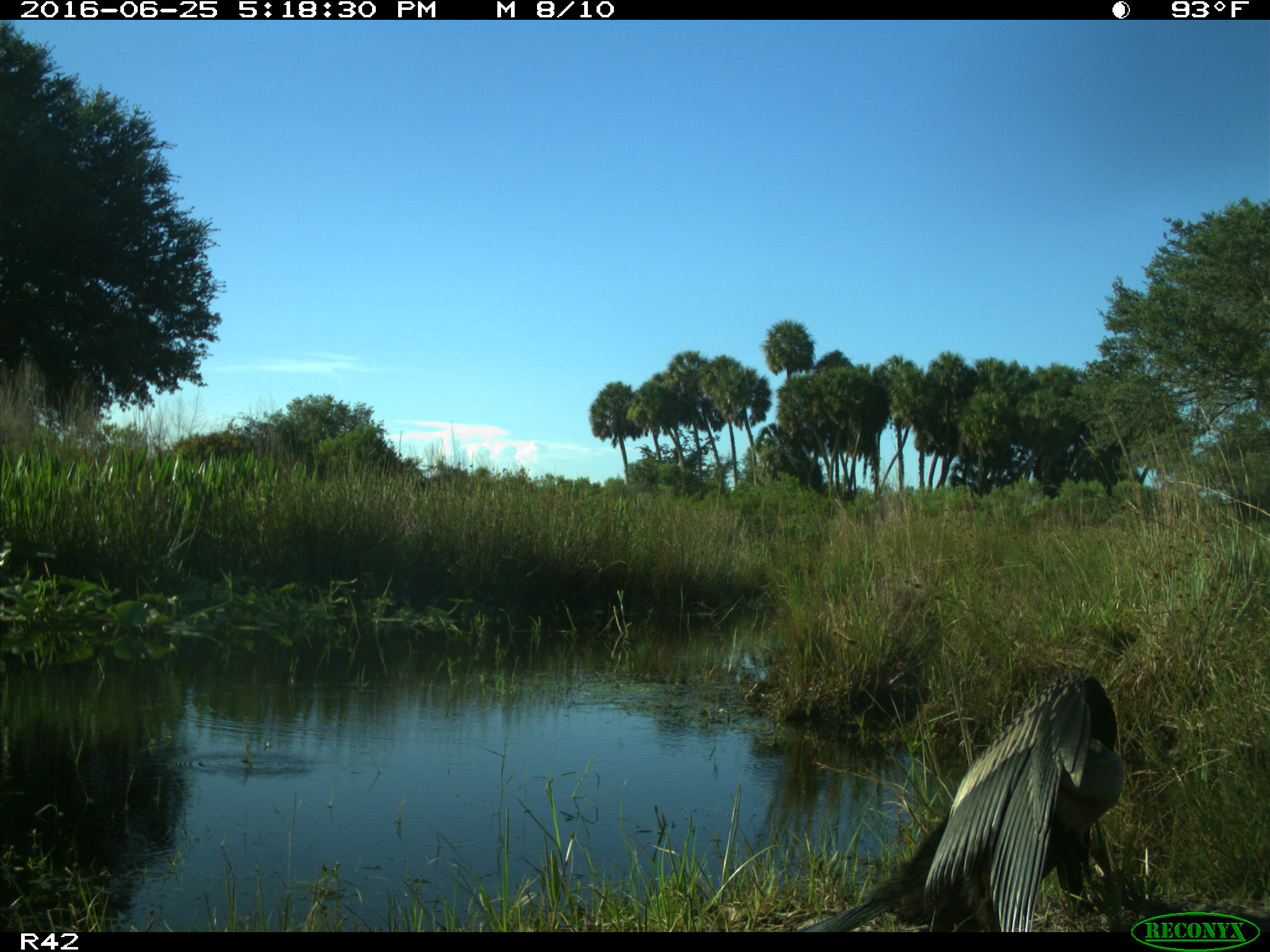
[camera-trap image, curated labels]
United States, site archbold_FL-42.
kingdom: Animalia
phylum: Chordata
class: Aves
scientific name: Aves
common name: birds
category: unidentified bird